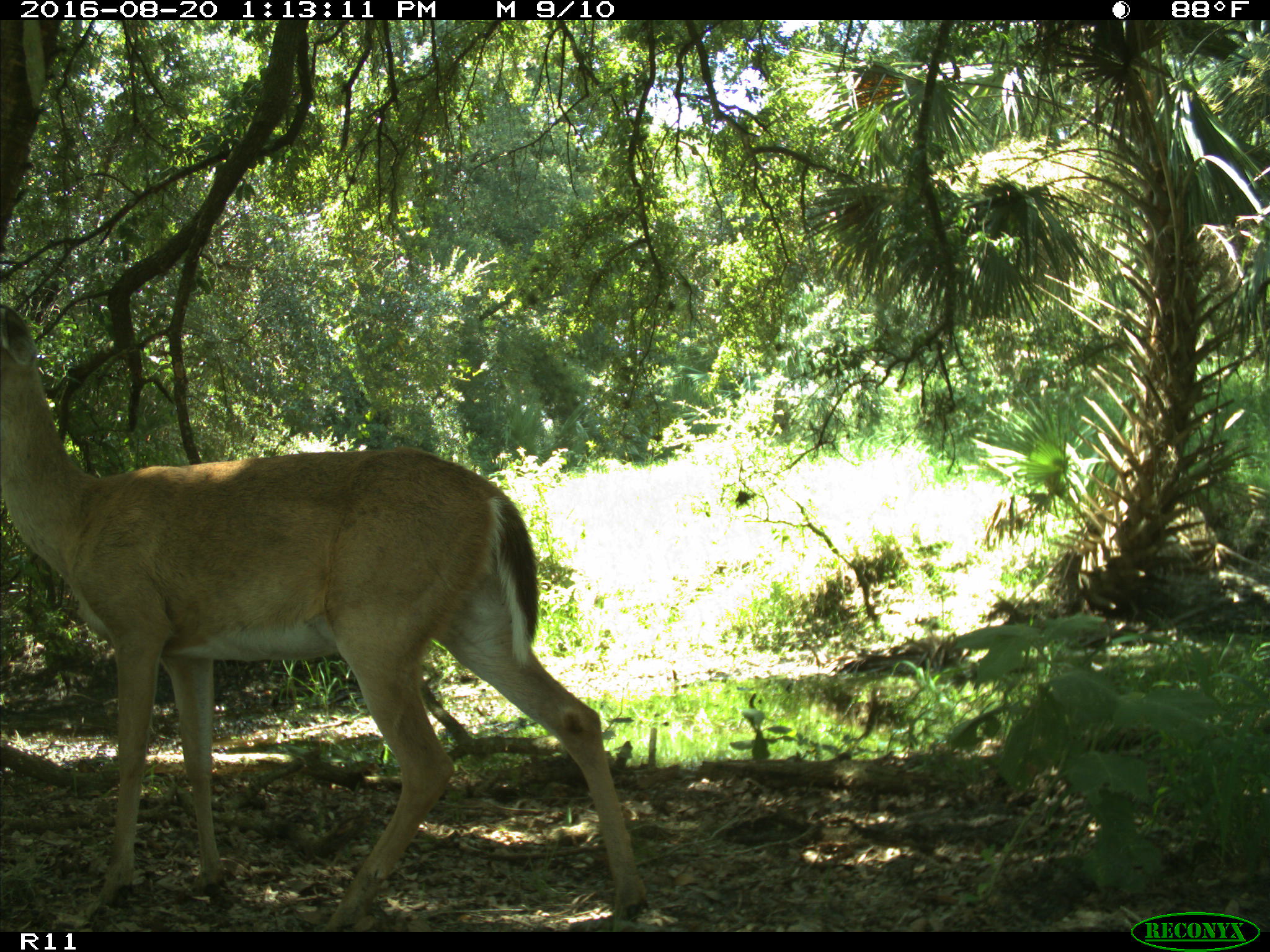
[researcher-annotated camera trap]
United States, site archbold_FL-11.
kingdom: Animalia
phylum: Chordata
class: Mammalia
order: Artiodactyla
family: Cervidae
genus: Odocoileus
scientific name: Odocoileus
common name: deer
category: unidentified deer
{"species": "unidentified deer (deer) (Odocoileus)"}